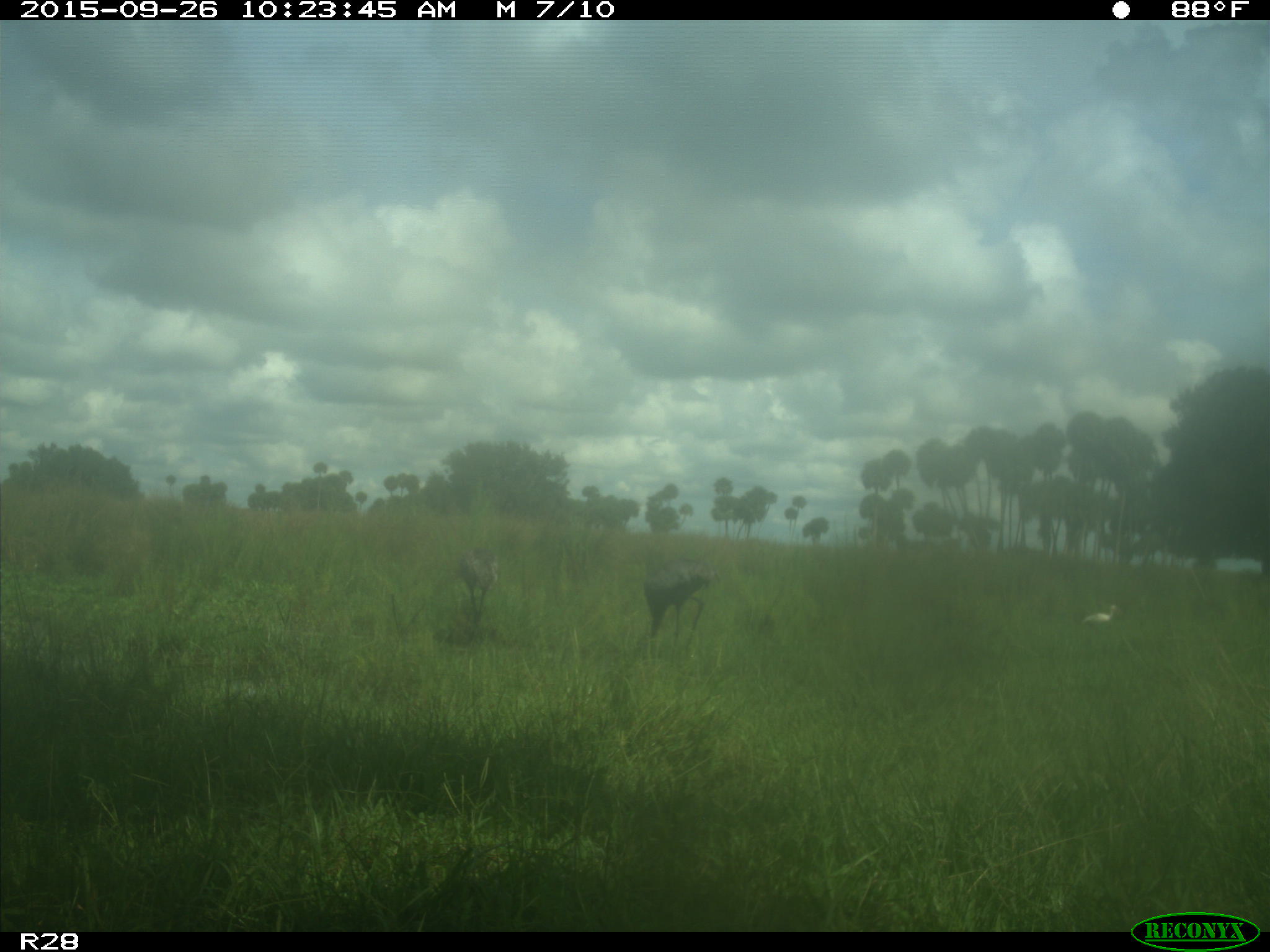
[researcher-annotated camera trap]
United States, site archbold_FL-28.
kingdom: Animalia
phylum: Chordata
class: Aves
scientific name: Aves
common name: birds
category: unidentified bird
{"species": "unidentified bird (birds) (Aves)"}